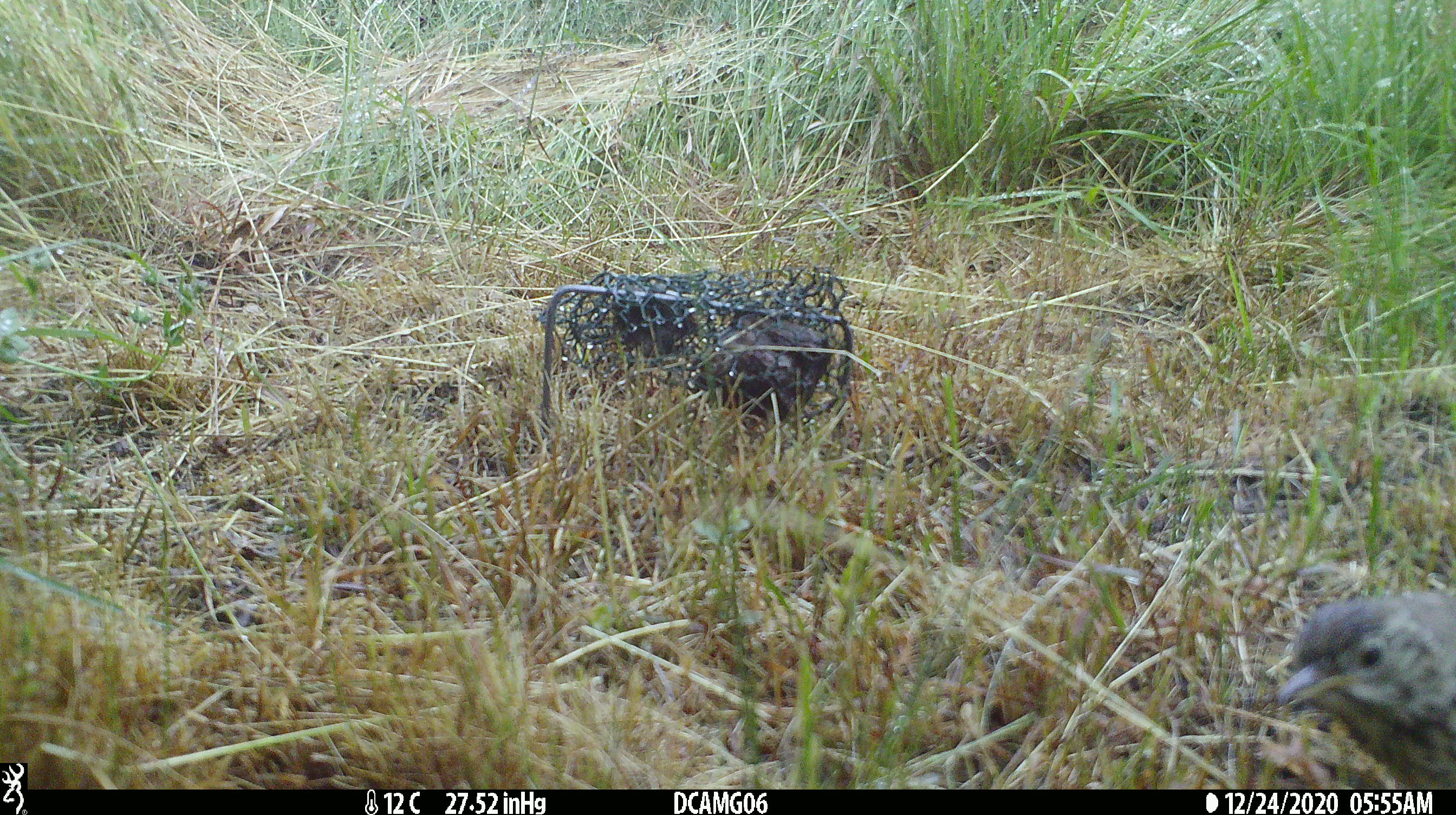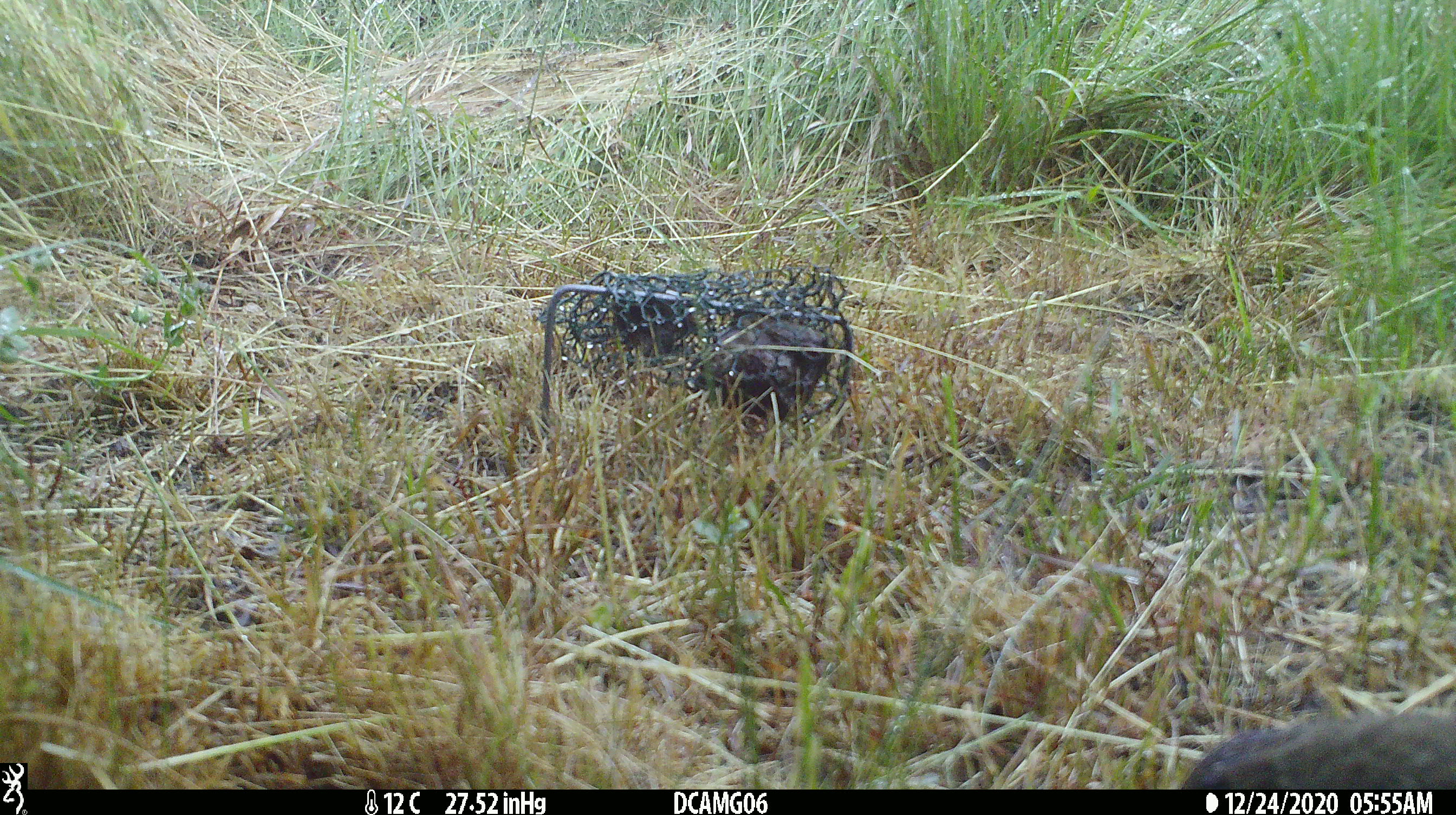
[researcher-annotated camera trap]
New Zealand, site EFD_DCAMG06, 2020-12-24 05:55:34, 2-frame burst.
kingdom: Animalia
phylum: Chordata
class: Aves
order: Passeriformes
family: Turdidae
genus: Turdus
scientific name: Turdus philomelos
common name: song thrush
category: thrush